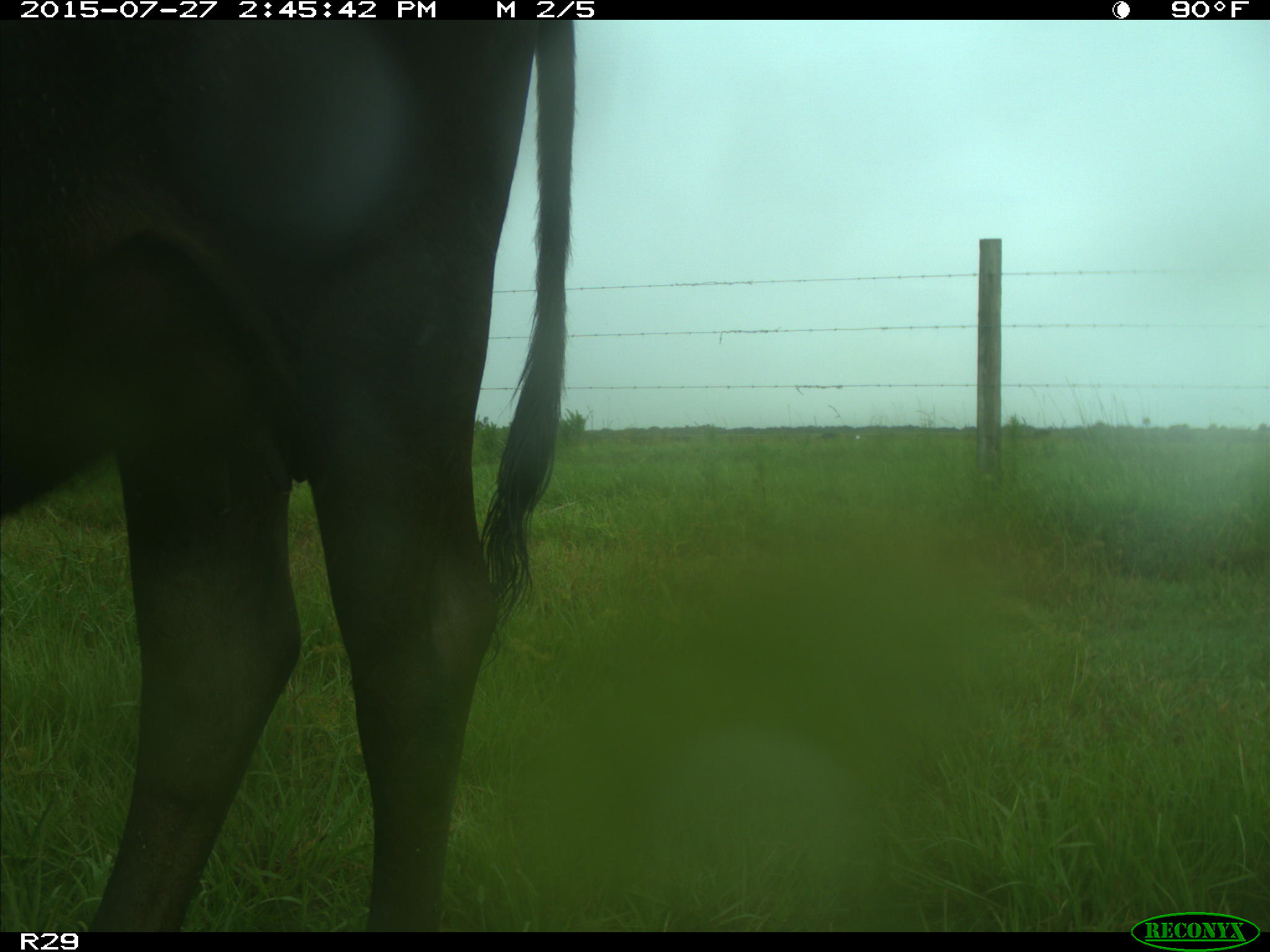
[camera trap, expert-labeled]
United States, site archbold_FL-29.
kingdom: Animalia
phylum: Chordata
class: Mammalia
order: Artiodactyla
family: Bovidae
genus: Bos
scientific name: Bos taurus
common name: domestic cow